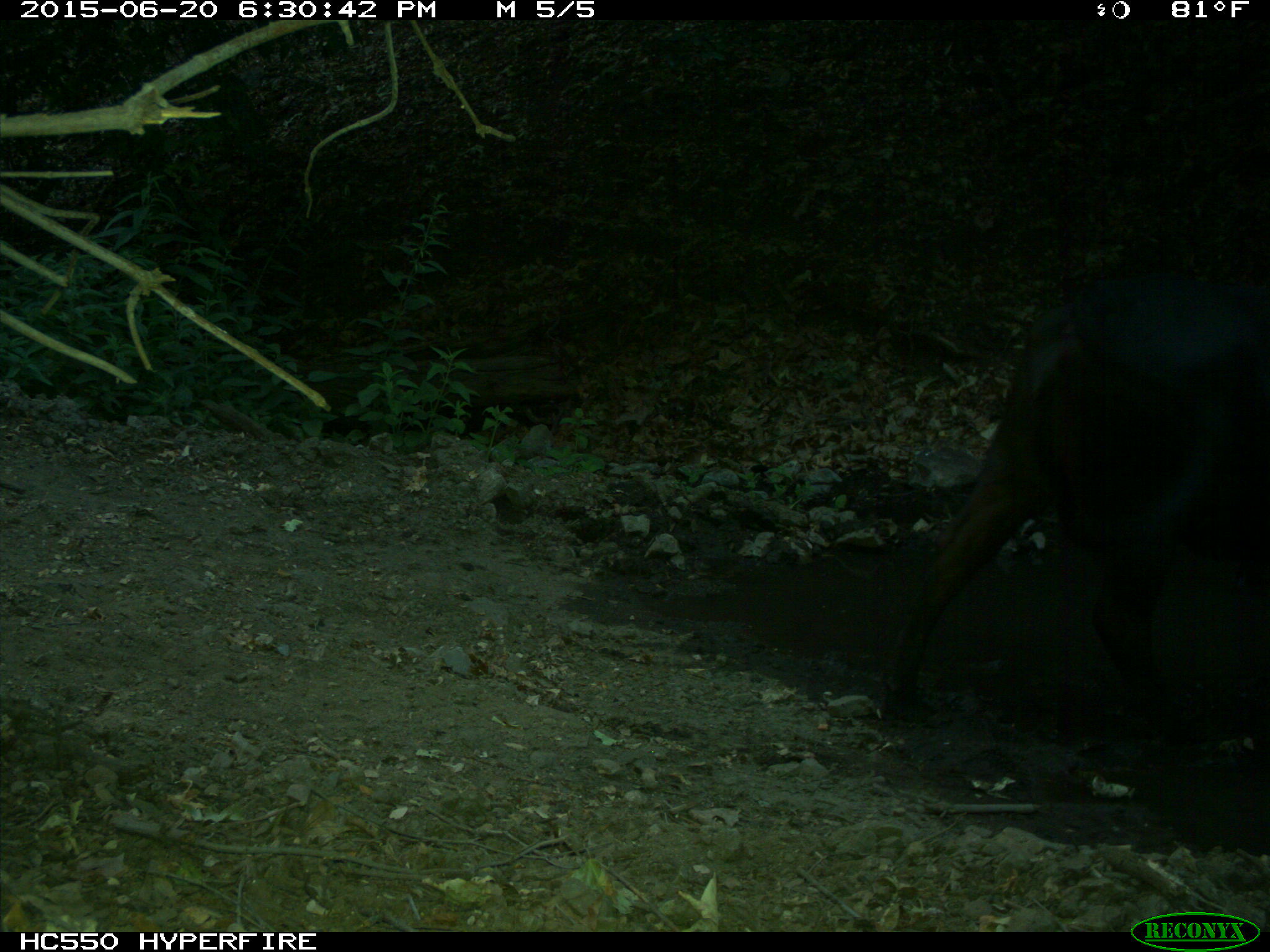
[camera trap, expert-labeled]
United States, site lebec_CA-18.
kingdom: Animalia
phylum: Chordata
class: Mammalia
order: Artiodactyla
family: Bovidae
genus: Bos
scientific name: Bos taurus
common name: domestic cow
Bos taurus (domestic cow).